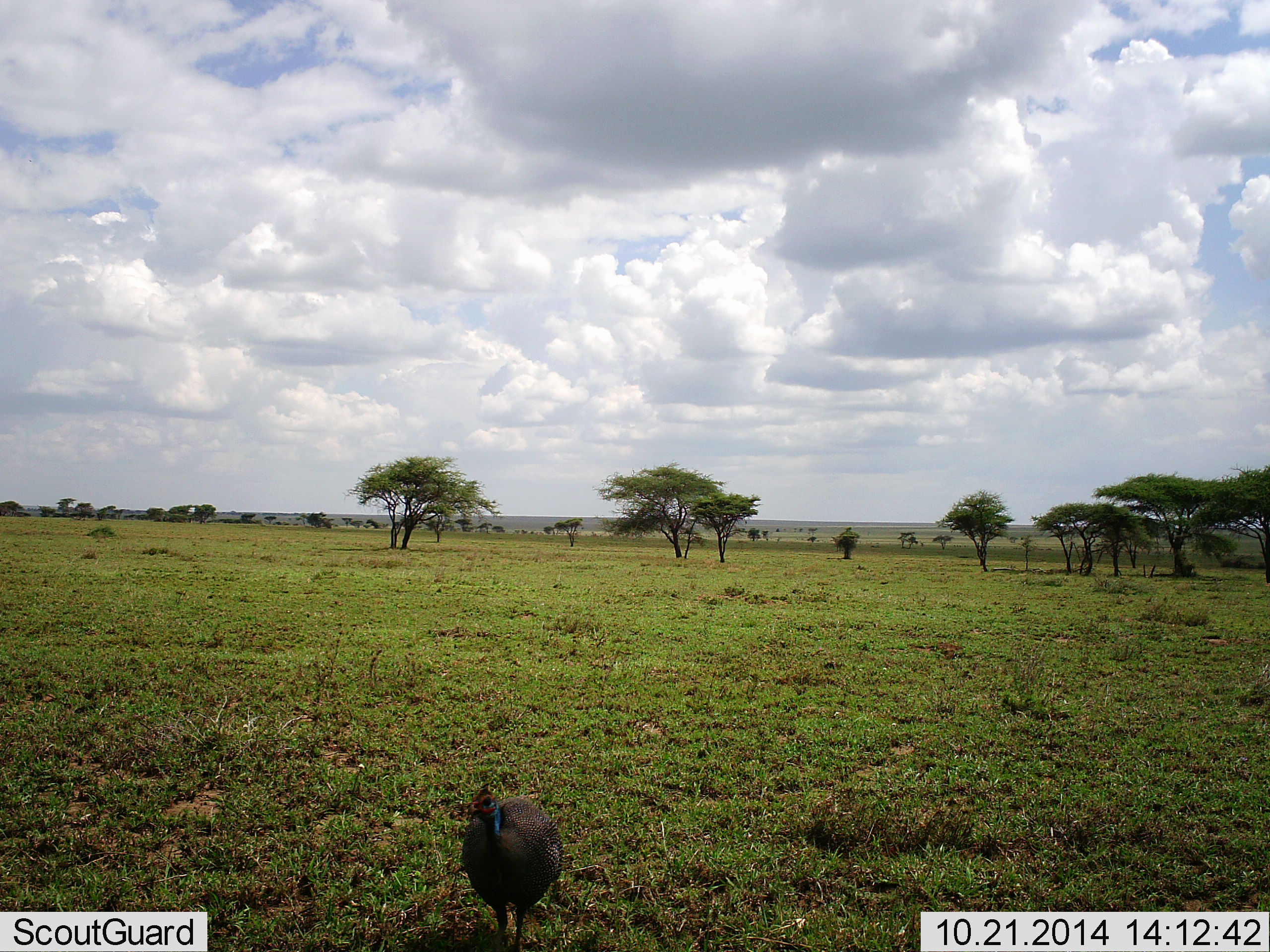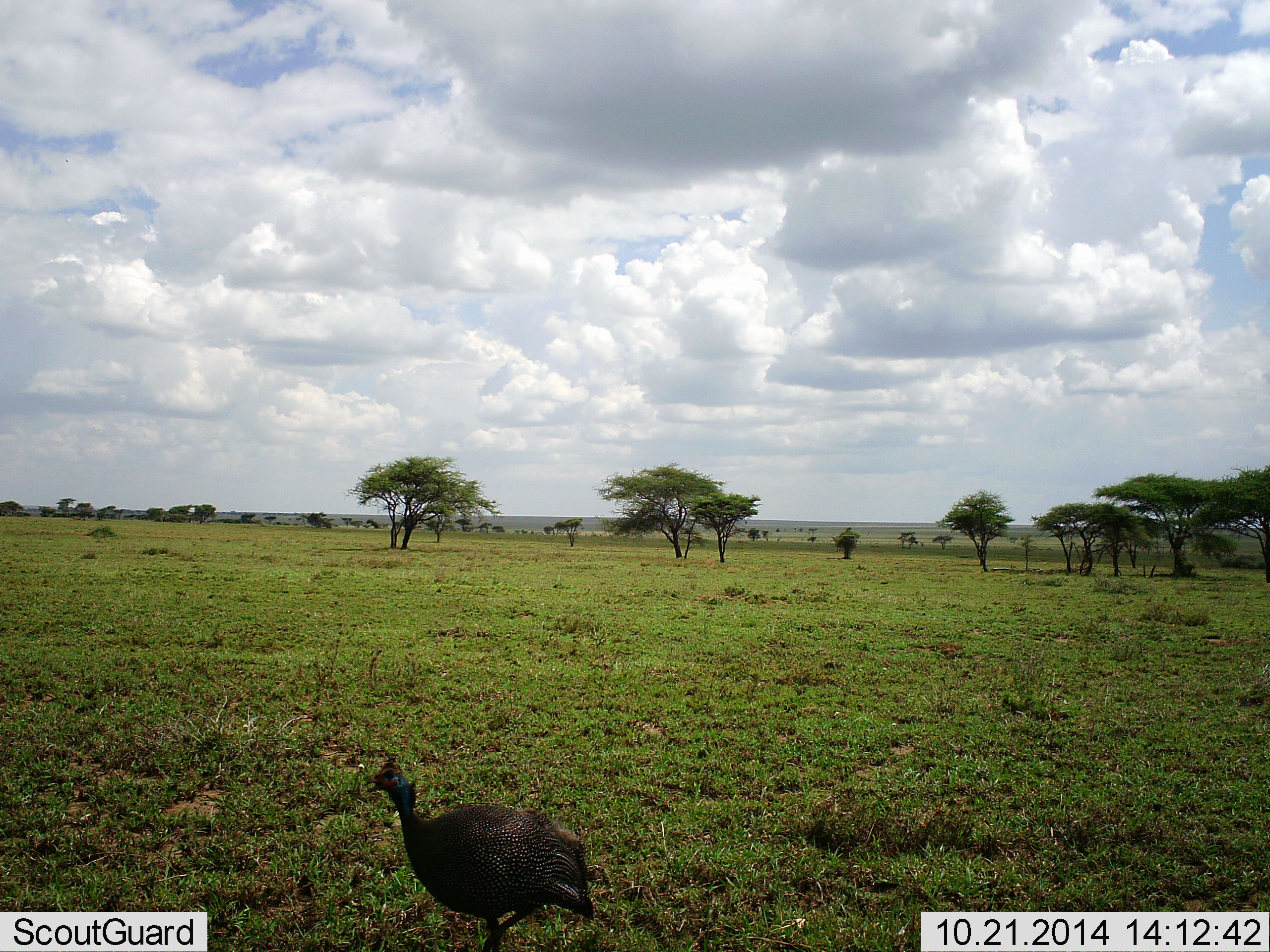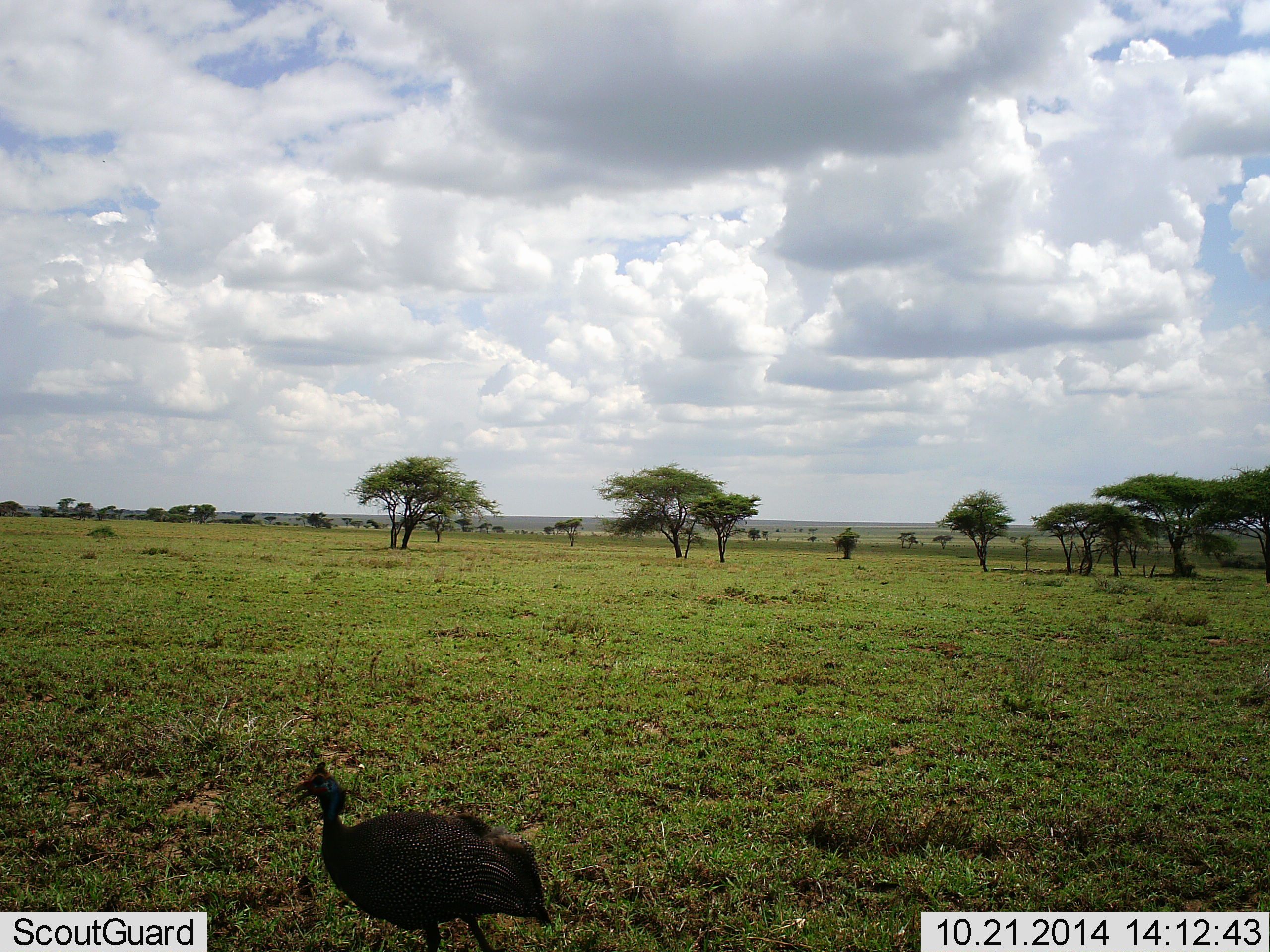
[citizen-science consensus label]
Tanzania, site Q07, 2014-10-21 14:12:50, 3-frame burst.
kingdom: Animalia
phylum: Chordata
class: Aves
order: Galliformes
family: Numididae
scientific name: Numididae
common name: guinea fowl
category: guineafowl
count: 1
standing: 30%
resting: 0%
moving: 60%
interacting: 10%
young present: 0%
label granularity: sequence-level